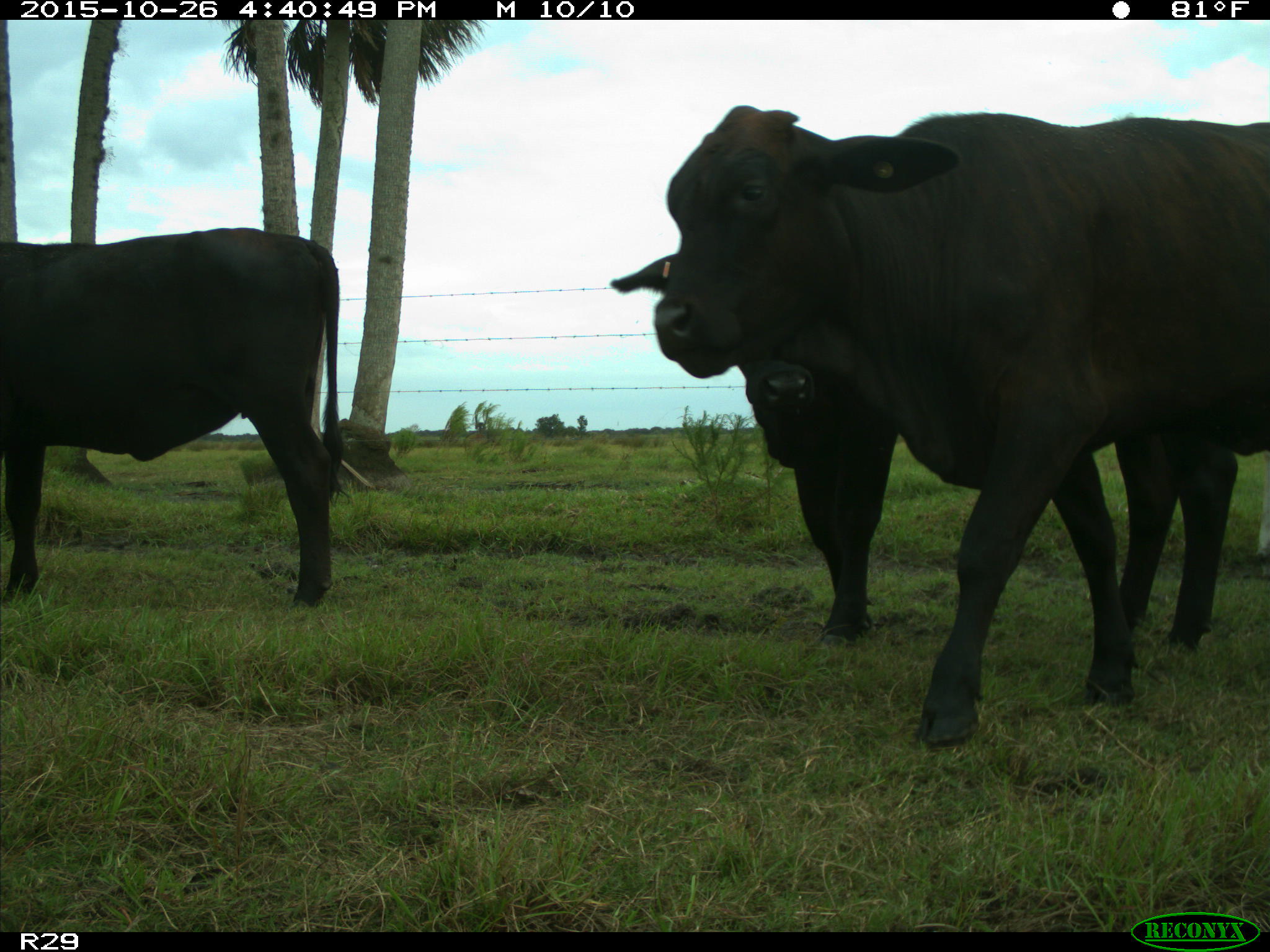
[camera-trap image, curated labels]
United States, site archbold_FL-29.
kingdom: Animalia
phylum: Chordata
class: Mammalia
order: Artiodactyla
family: Bovidae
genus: Bos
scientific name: Bos taurus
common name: domestic cow